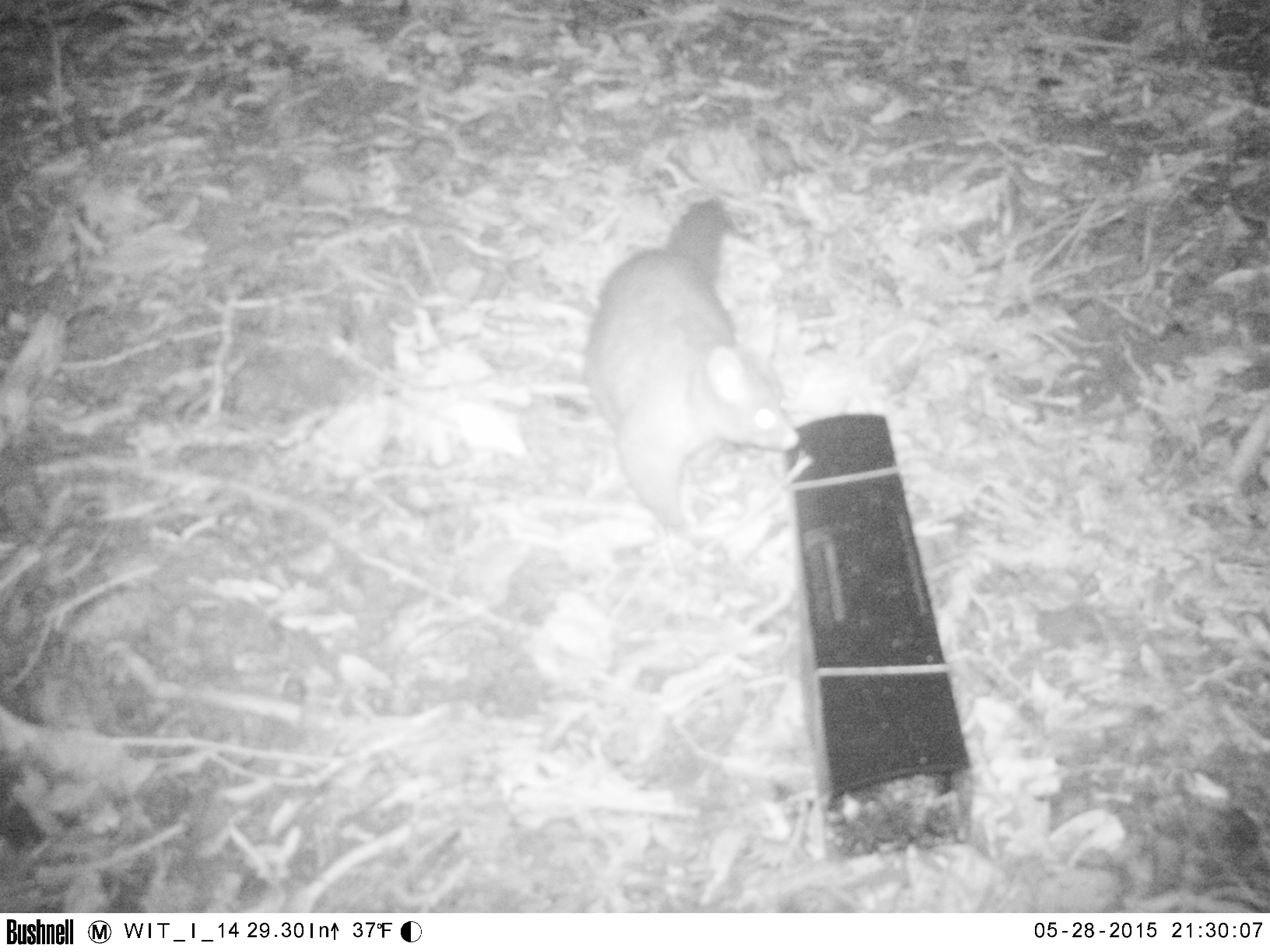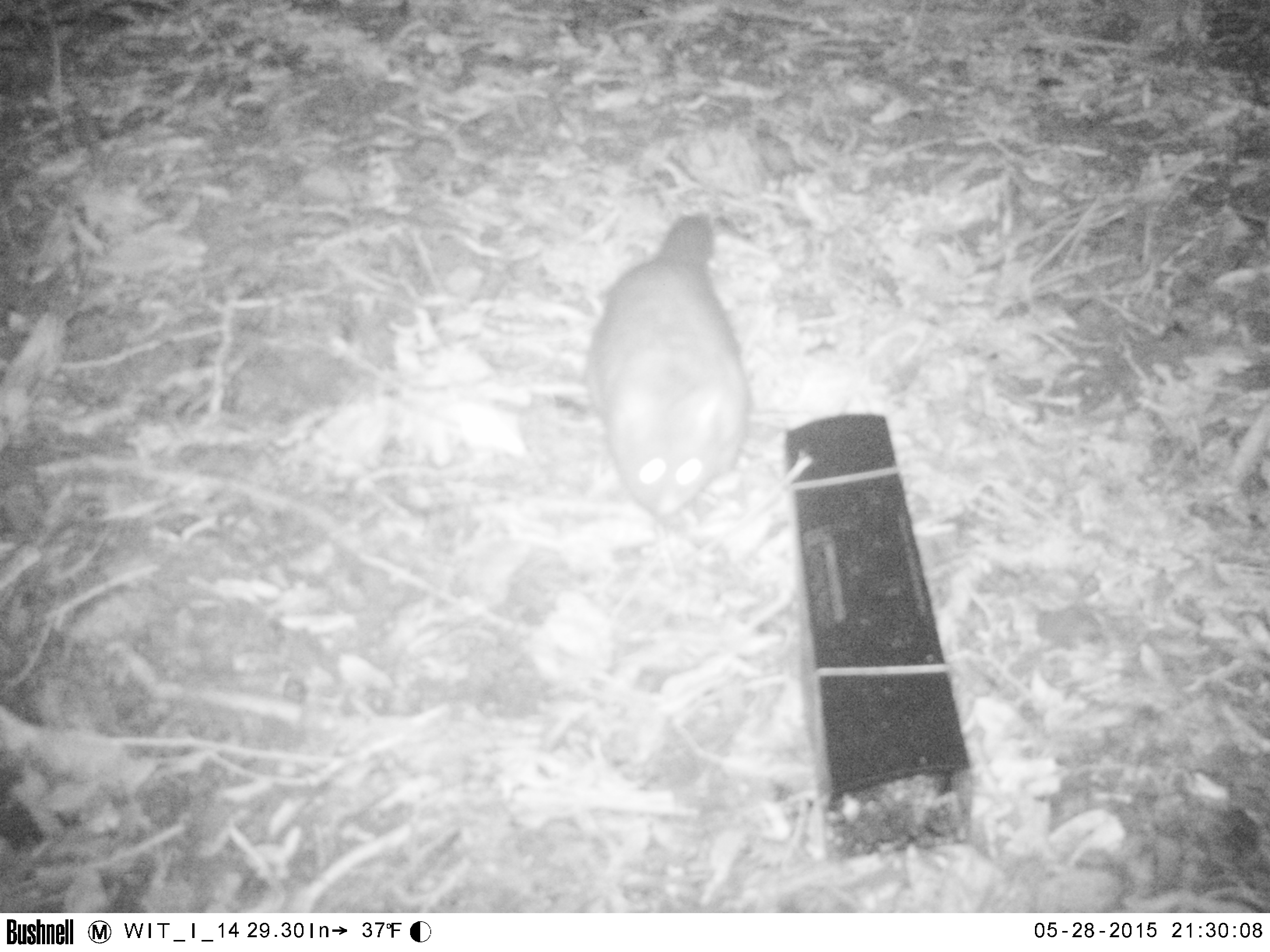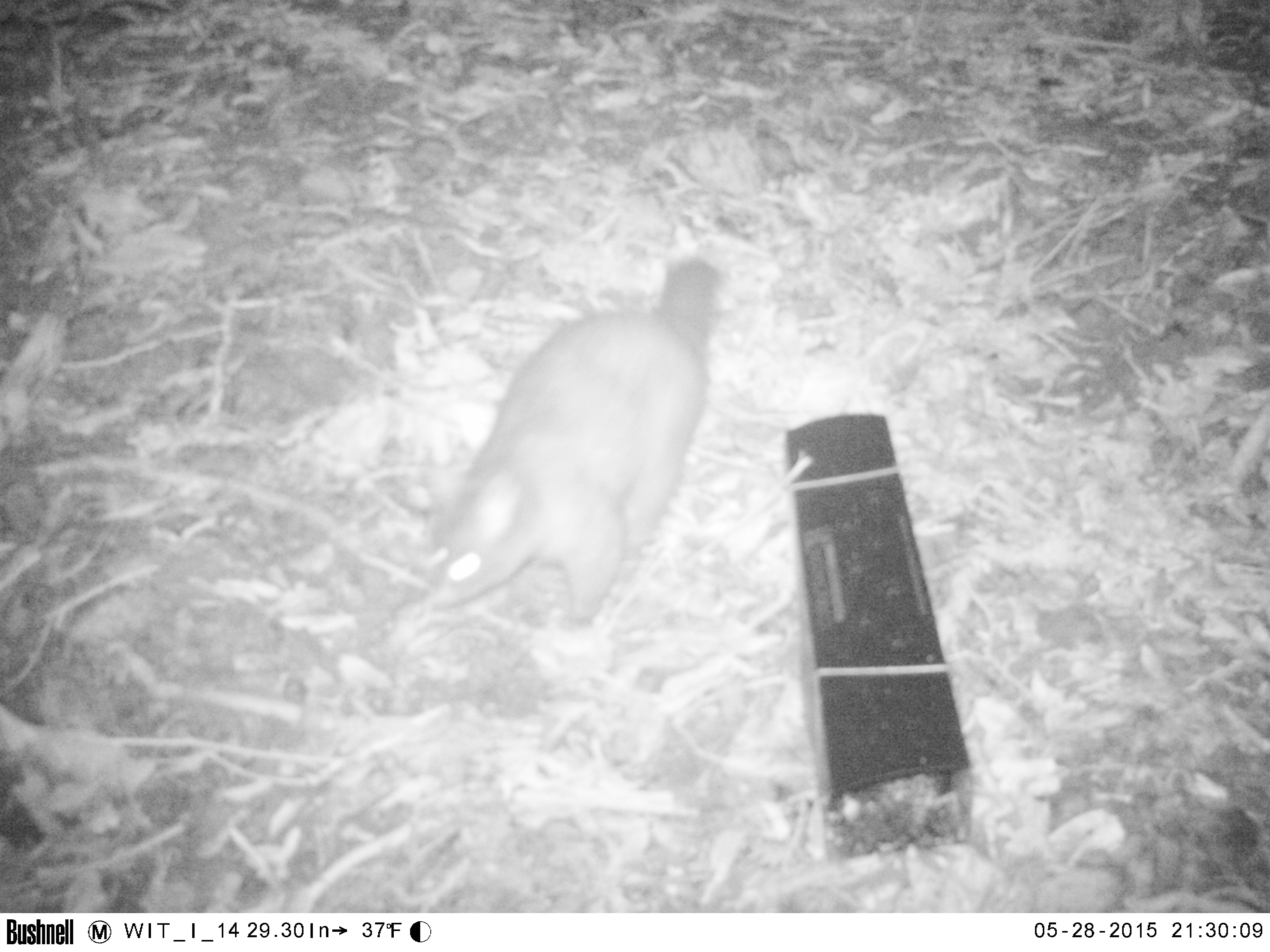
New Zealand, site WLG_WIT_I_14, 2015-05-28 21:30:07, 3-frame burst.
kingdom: Animalia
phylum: Chordata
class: Mammalia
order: Diprotodontia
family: Phalangeridae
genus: Trichosurus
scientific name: Trichosurus vulpecula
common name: common brushtail possum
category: possum